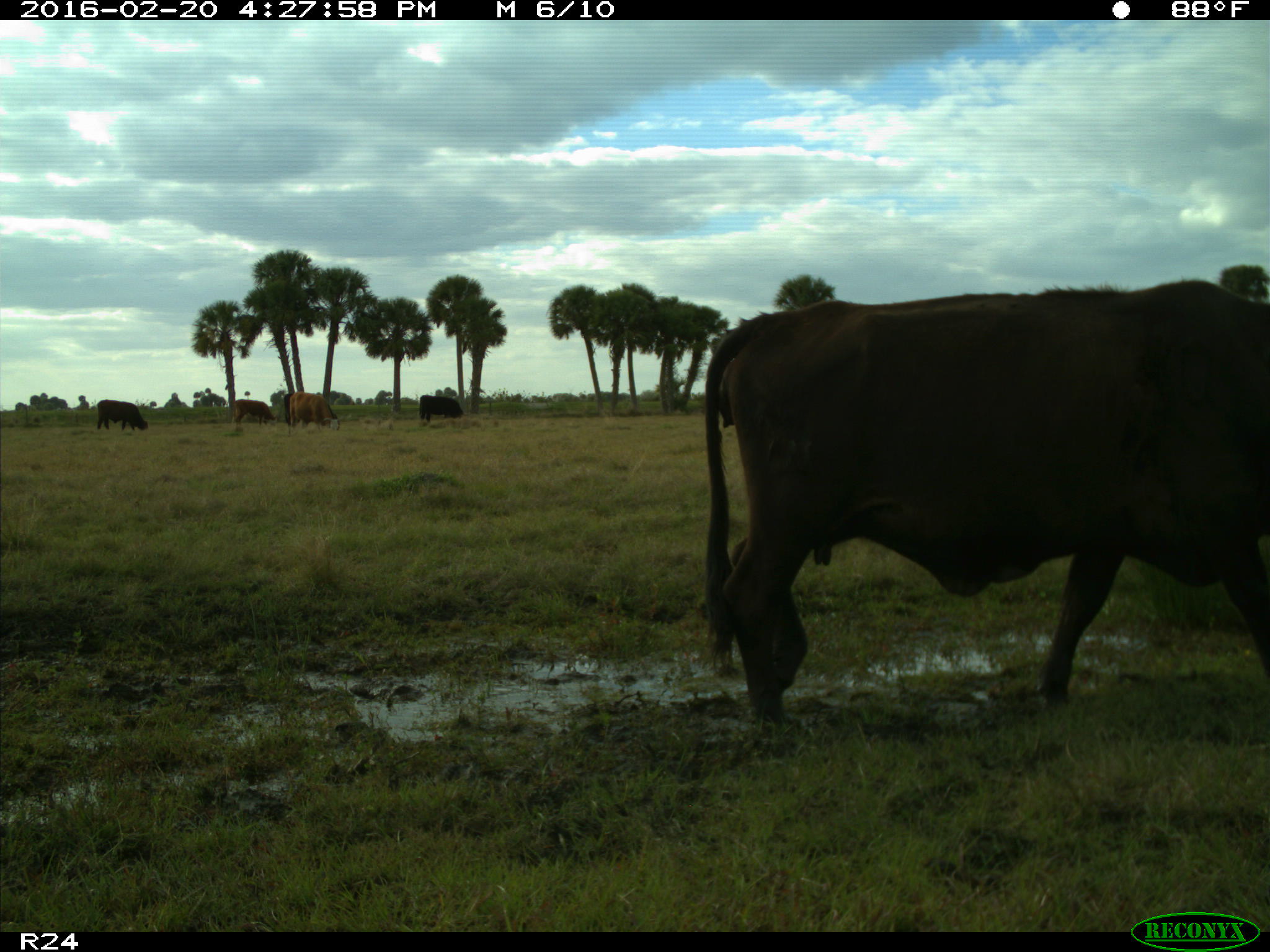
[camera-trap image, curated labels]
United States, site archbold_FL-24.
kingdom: Animalia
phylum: Chordata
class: Mammalia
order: Artiodactyla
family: Bovidae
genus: Bos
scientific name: Bos taurus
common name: domestic cow